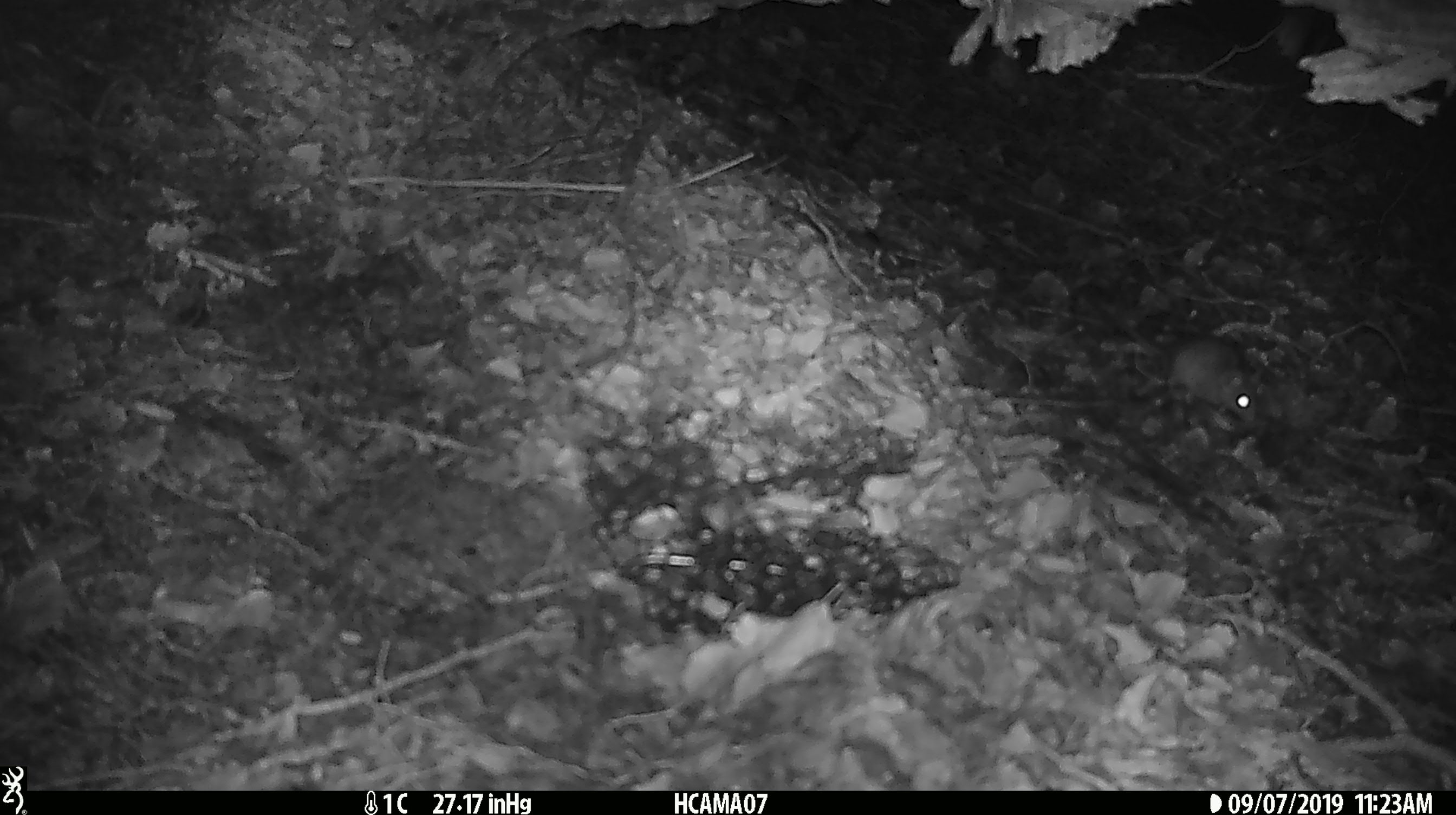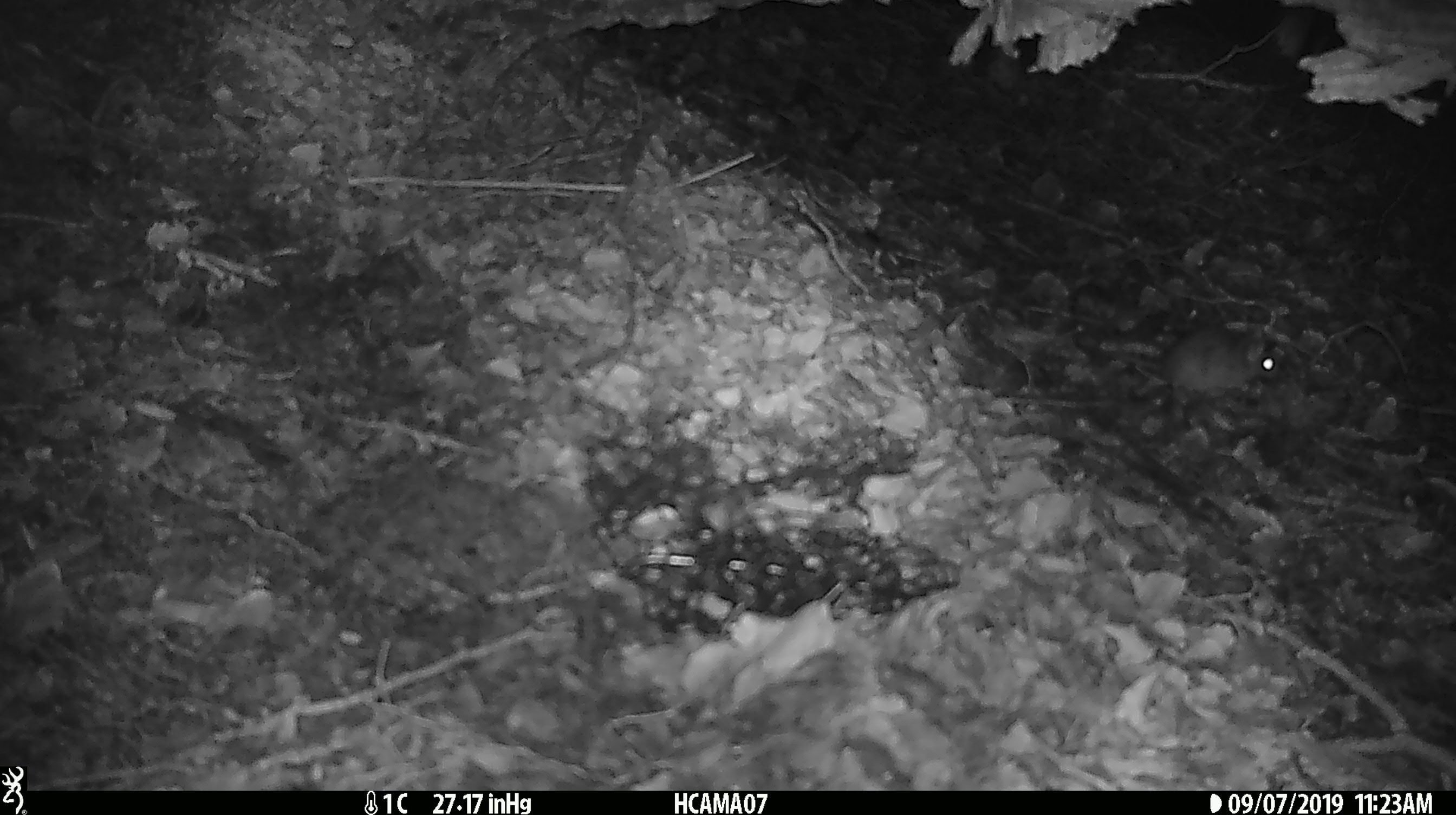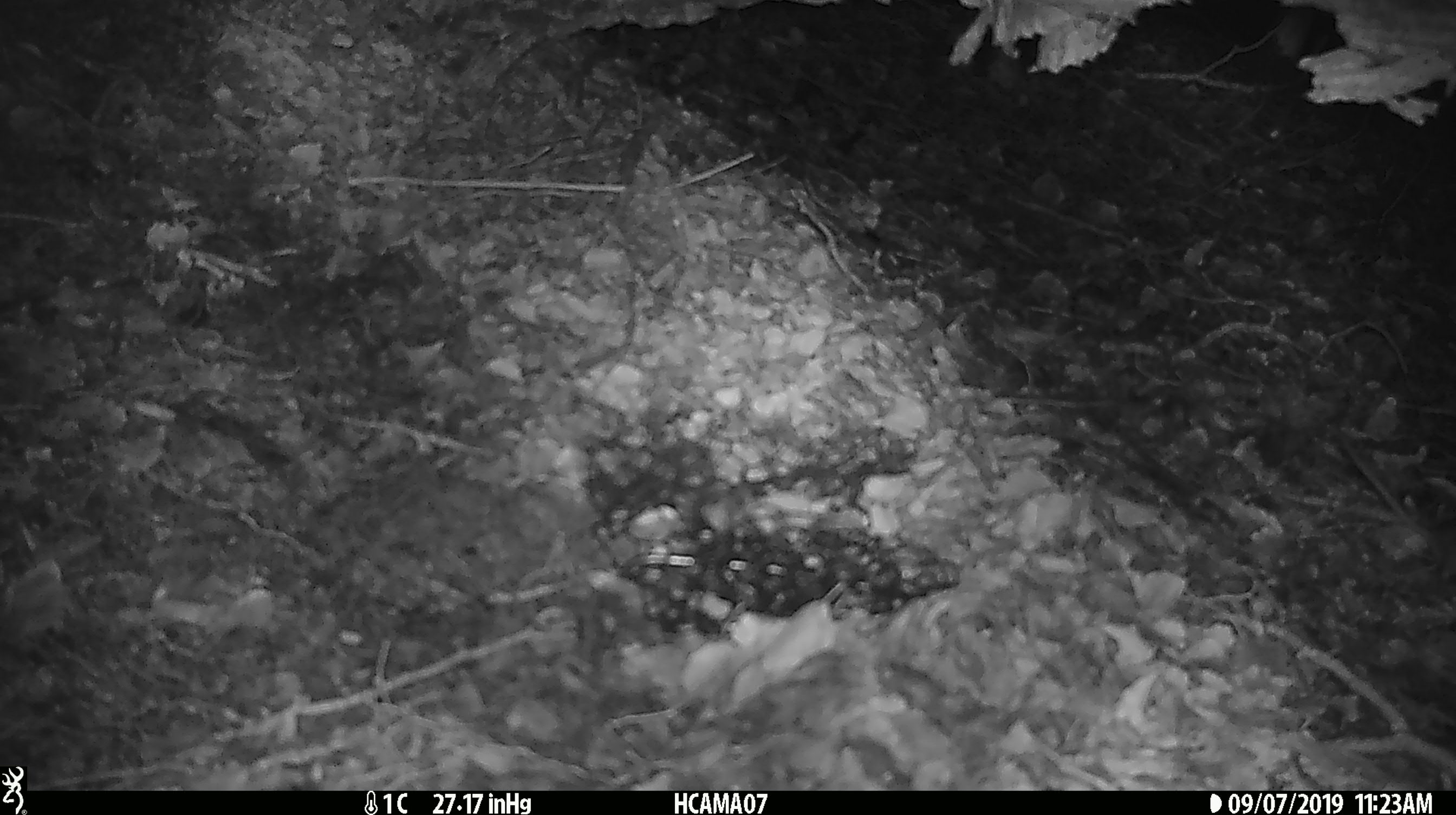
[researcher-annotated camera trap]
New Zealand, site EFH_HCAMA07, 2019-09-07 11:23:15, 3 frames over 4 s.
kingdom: Animalia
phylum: Chordata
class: Mammalia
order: Rodentia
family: Muridae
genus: Mus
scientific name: Mus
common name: mouse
Mouse (Mus).